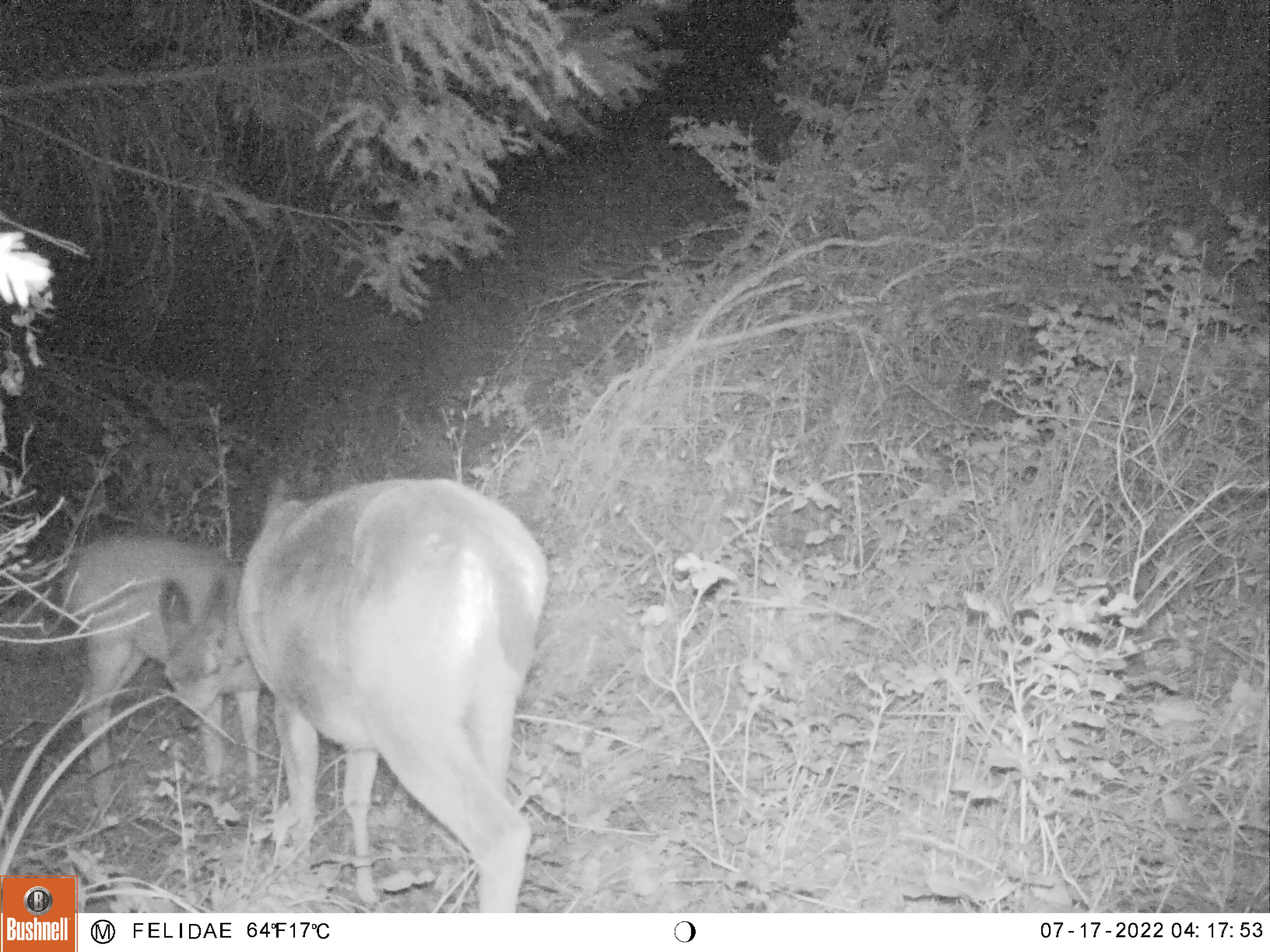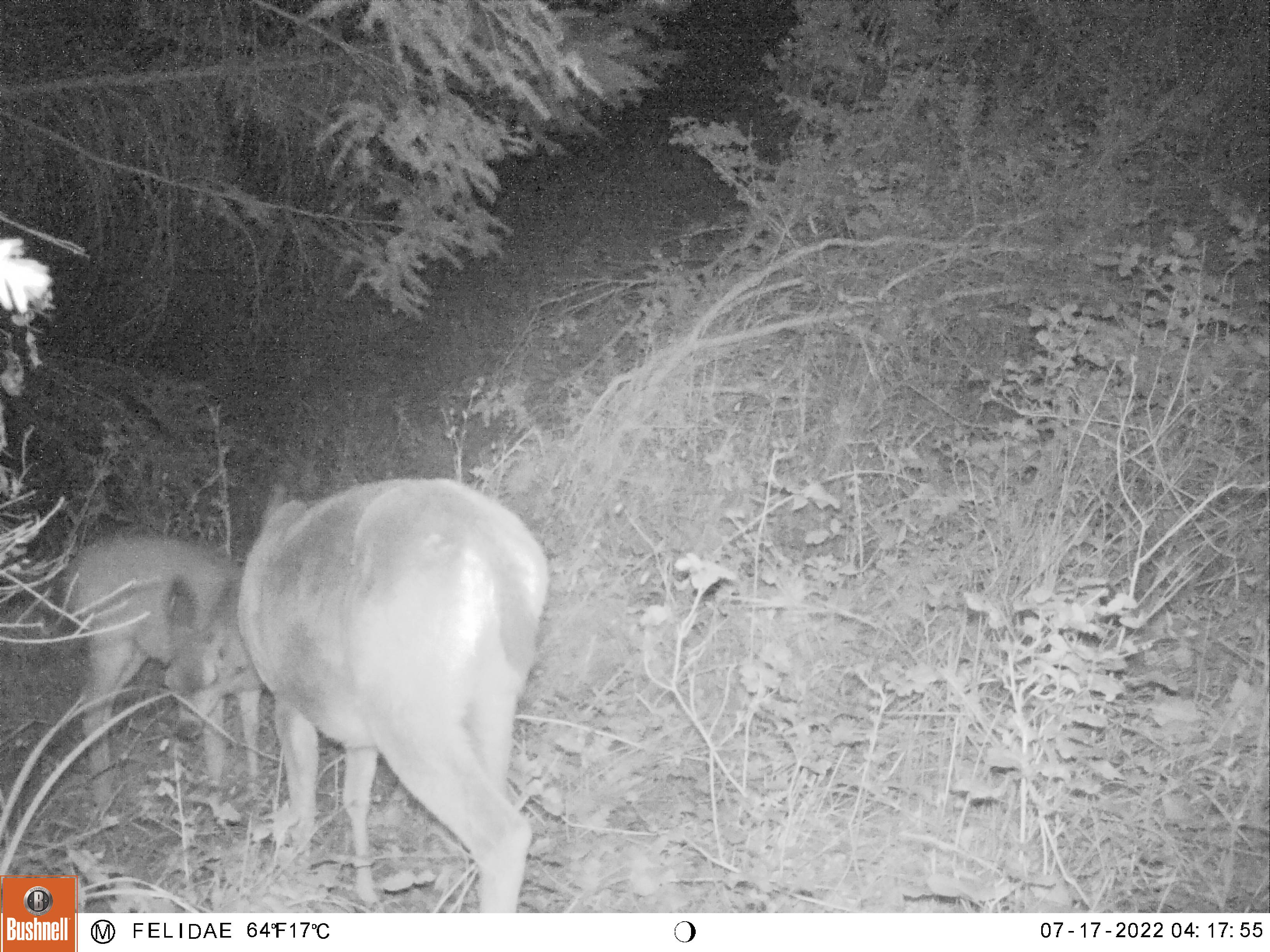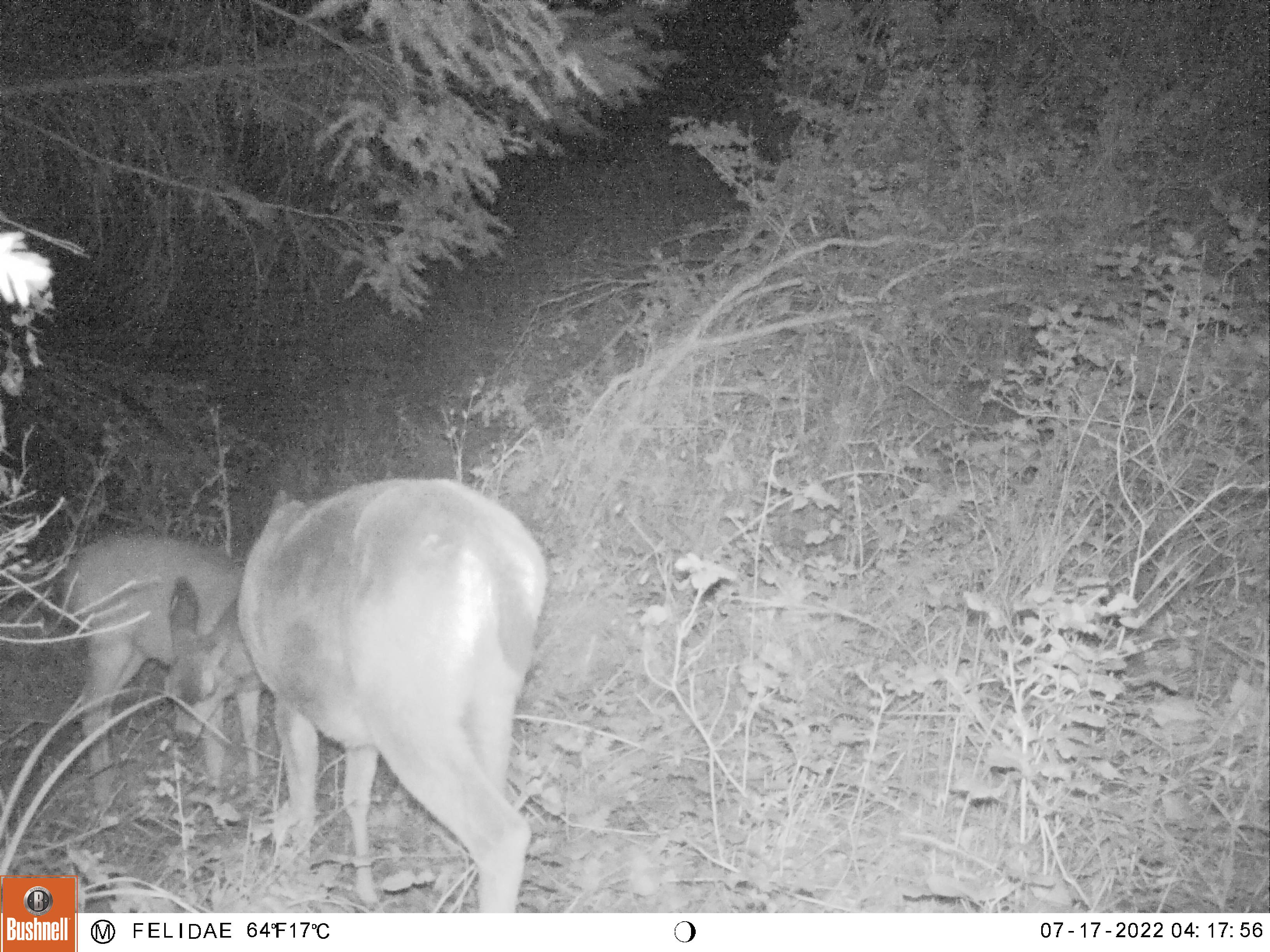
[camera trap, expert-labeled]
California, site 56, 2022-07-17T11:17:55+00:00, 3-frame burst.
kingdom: Animalia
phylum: Chordata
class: Mammalia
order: Artiodactyla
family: Cervidae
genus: Odocoileus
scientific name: Odocoileus hemionus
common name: mule deer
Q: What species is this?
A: Mule deer (Odocoileus hemionus).